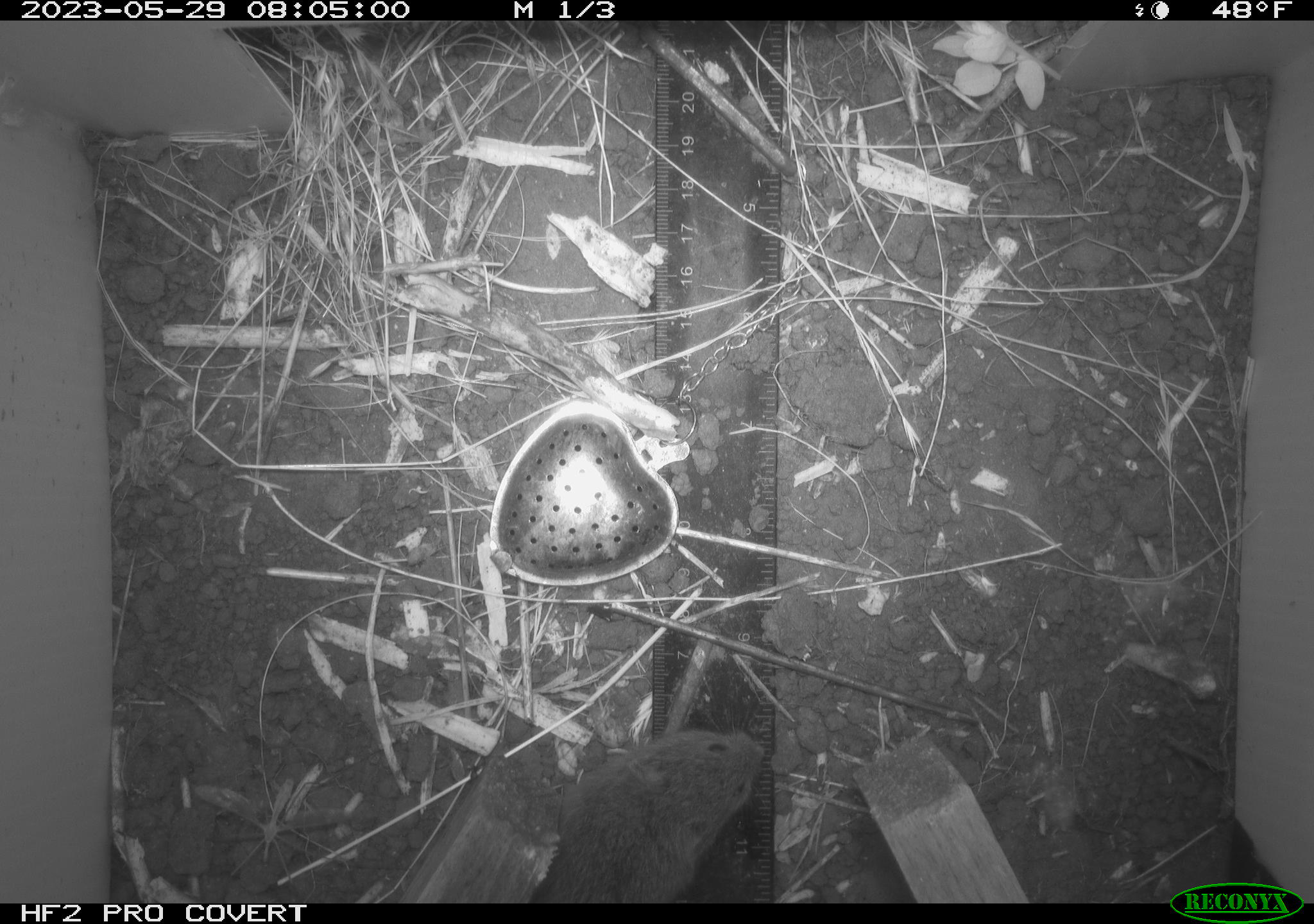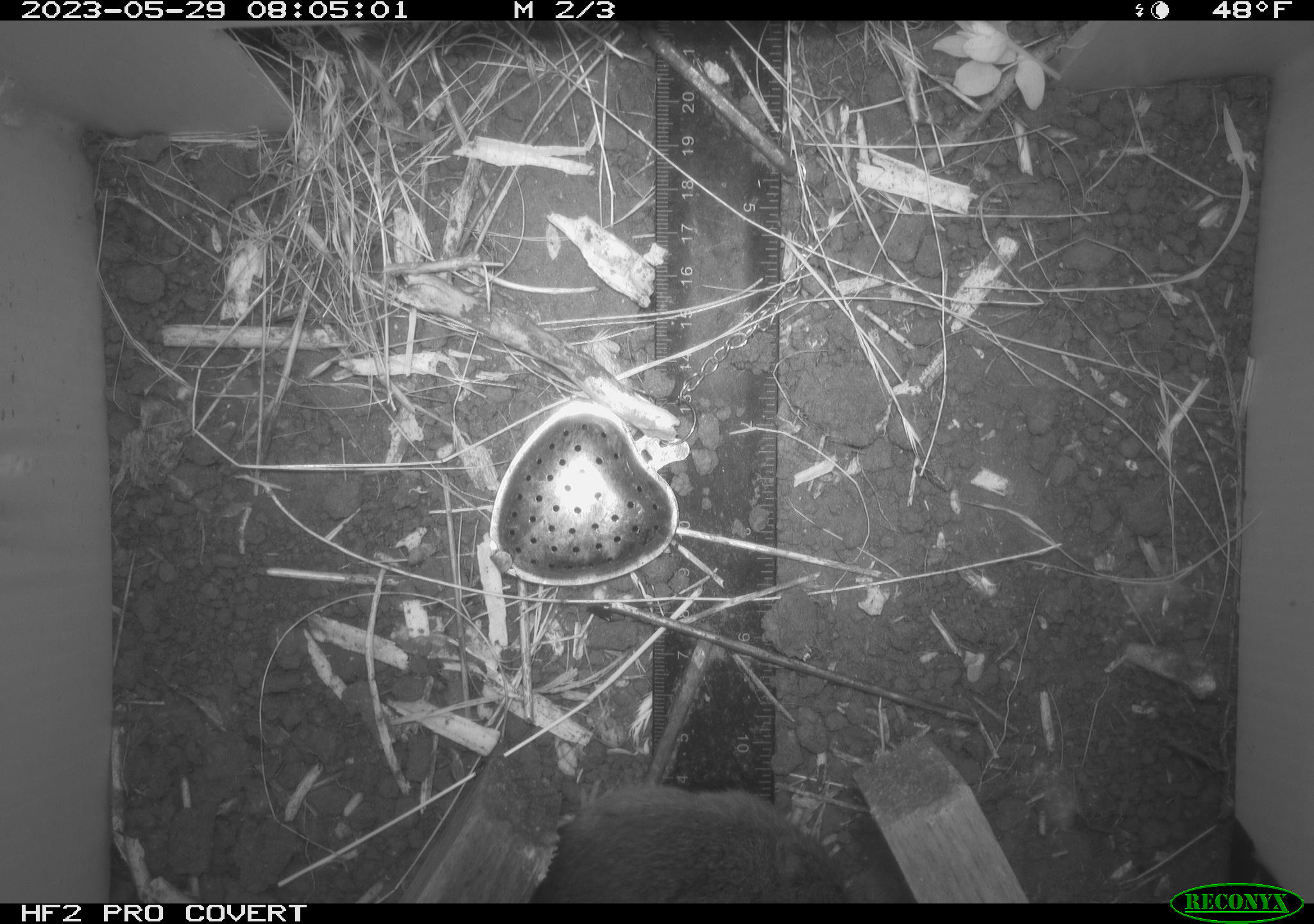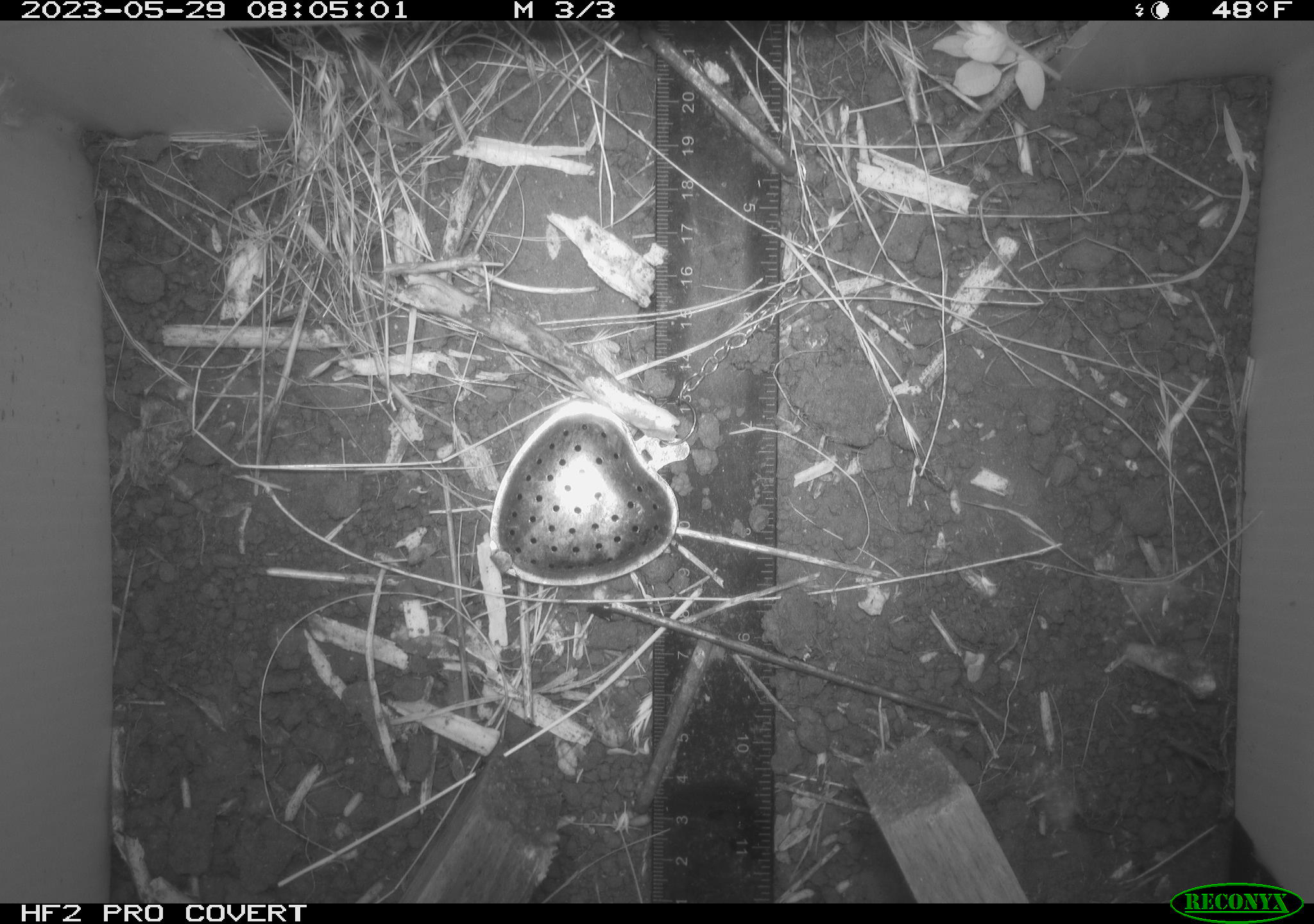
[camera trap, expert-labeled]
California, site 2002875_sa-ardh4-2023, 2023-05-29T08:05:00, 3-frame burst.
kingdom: Animalia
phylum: Chordata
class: Mammalia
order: Rodentia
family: Cricetidae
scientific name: Arvicolinae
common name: voles, lemmings, and muskrats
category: arvicolinae subfamily